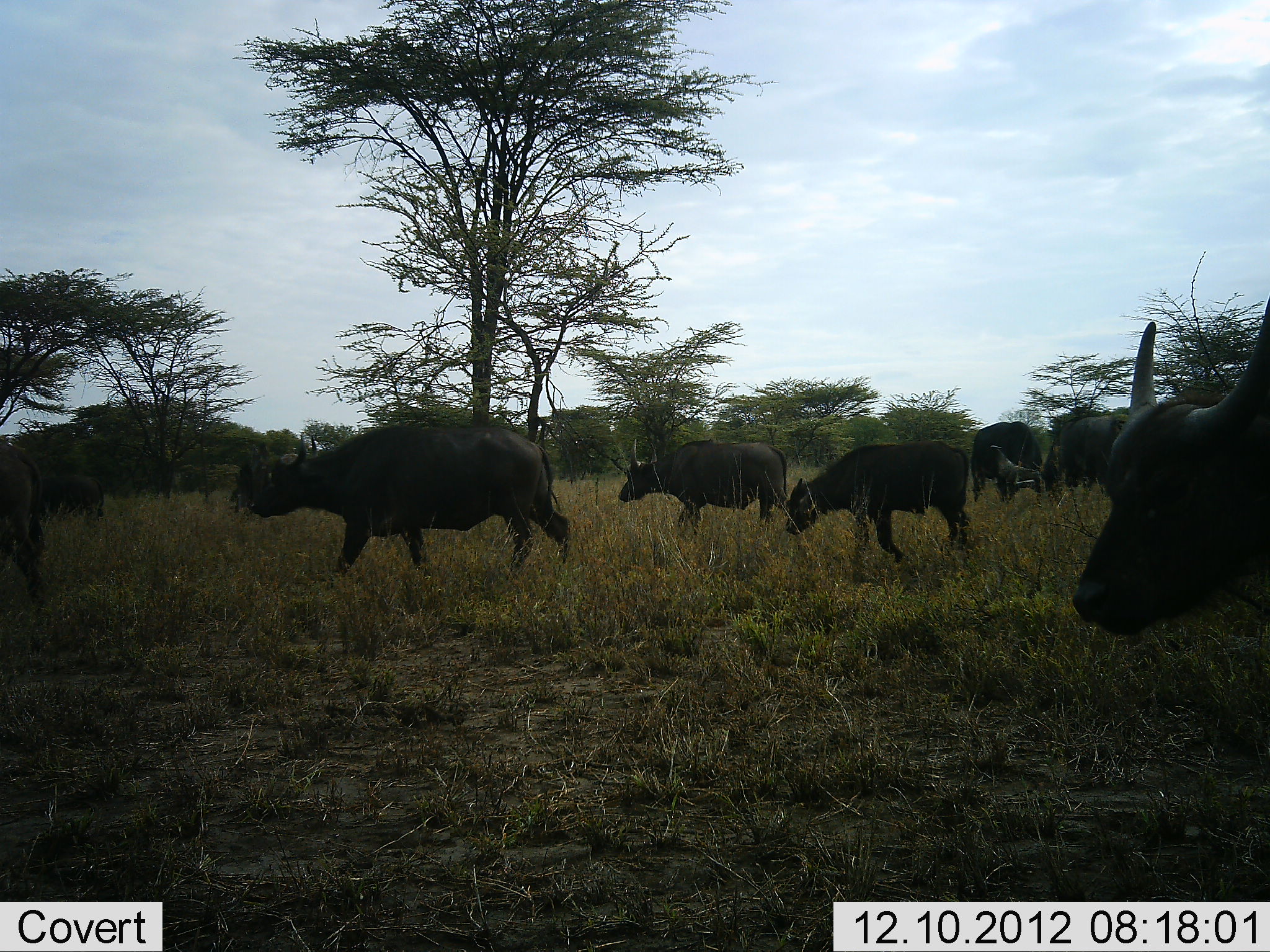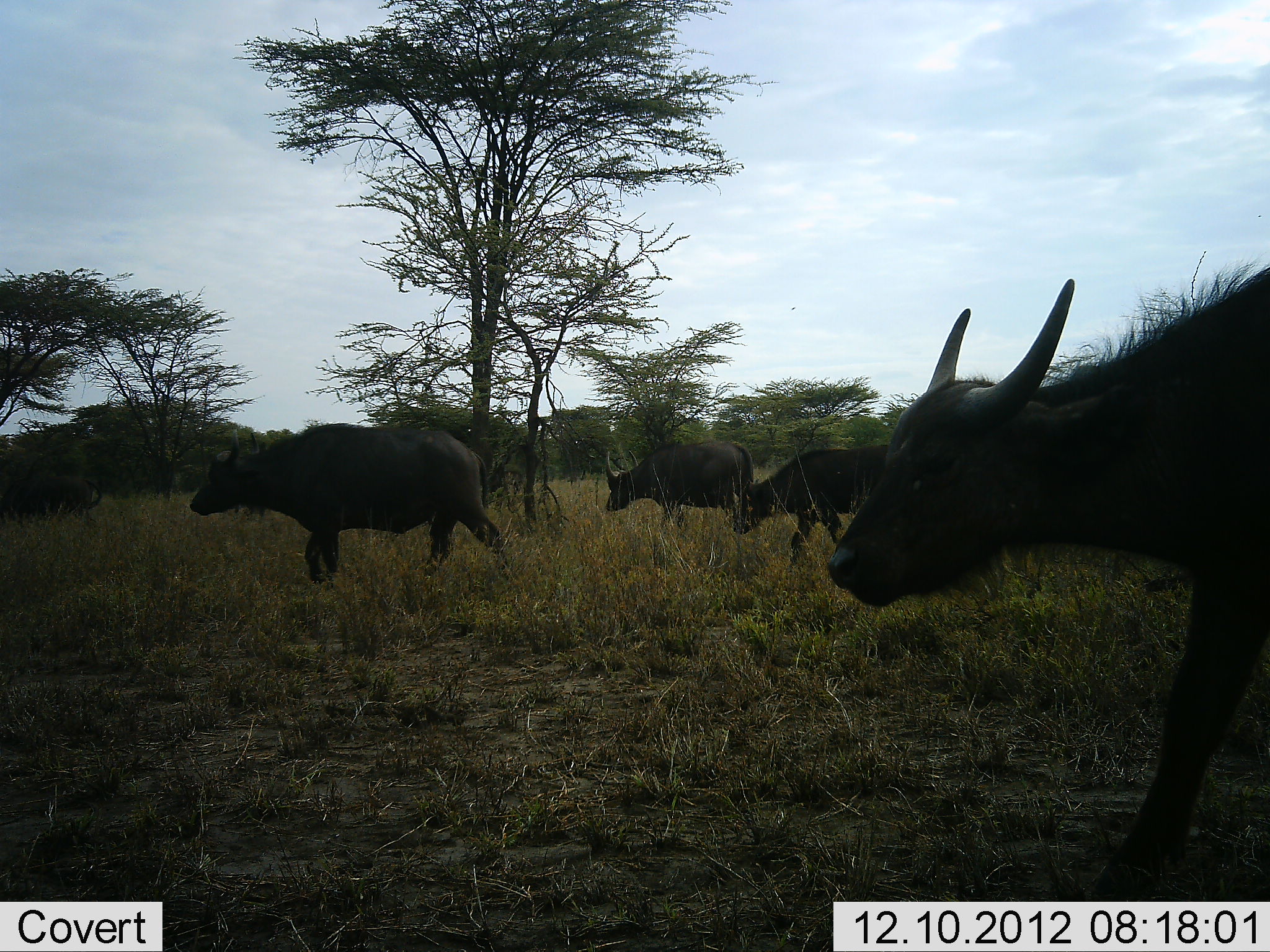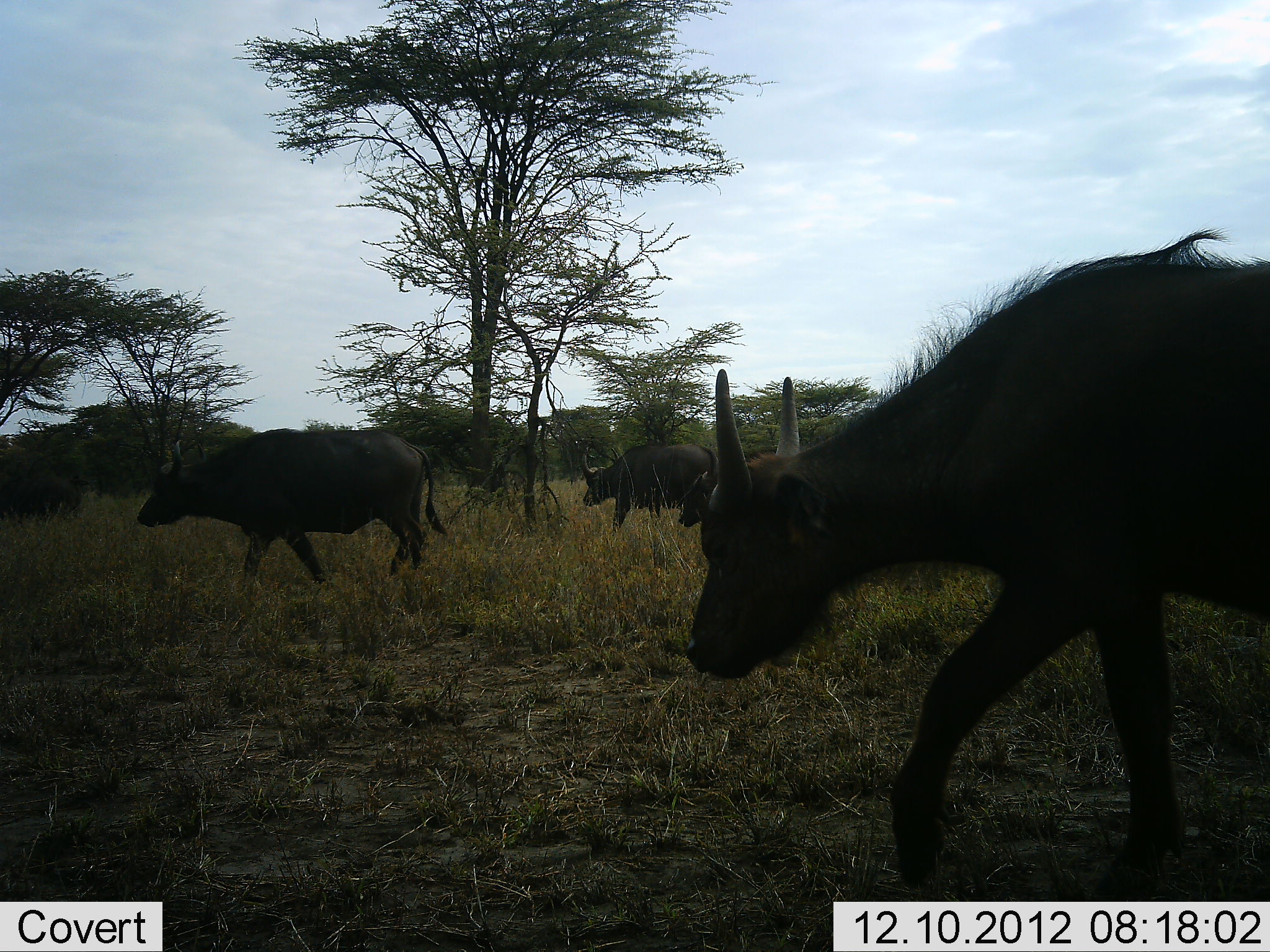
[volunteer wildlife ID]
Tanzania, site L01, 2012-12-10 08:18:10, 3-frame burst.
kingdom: Animalia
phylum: Chordata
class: Mammalia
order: Artiodactyla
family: Bovidae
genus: Syncerus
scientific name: Syncerus caffer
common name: cape buffalo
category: buffalo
Buffalo (cape buffalo) (Syncerus caffer), count 8. Behavior (volunteer vote fractions): standing 11%, resting 0%, moving 95%, interacting 0%. Young present (vote fraction): 32%. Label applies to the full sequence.